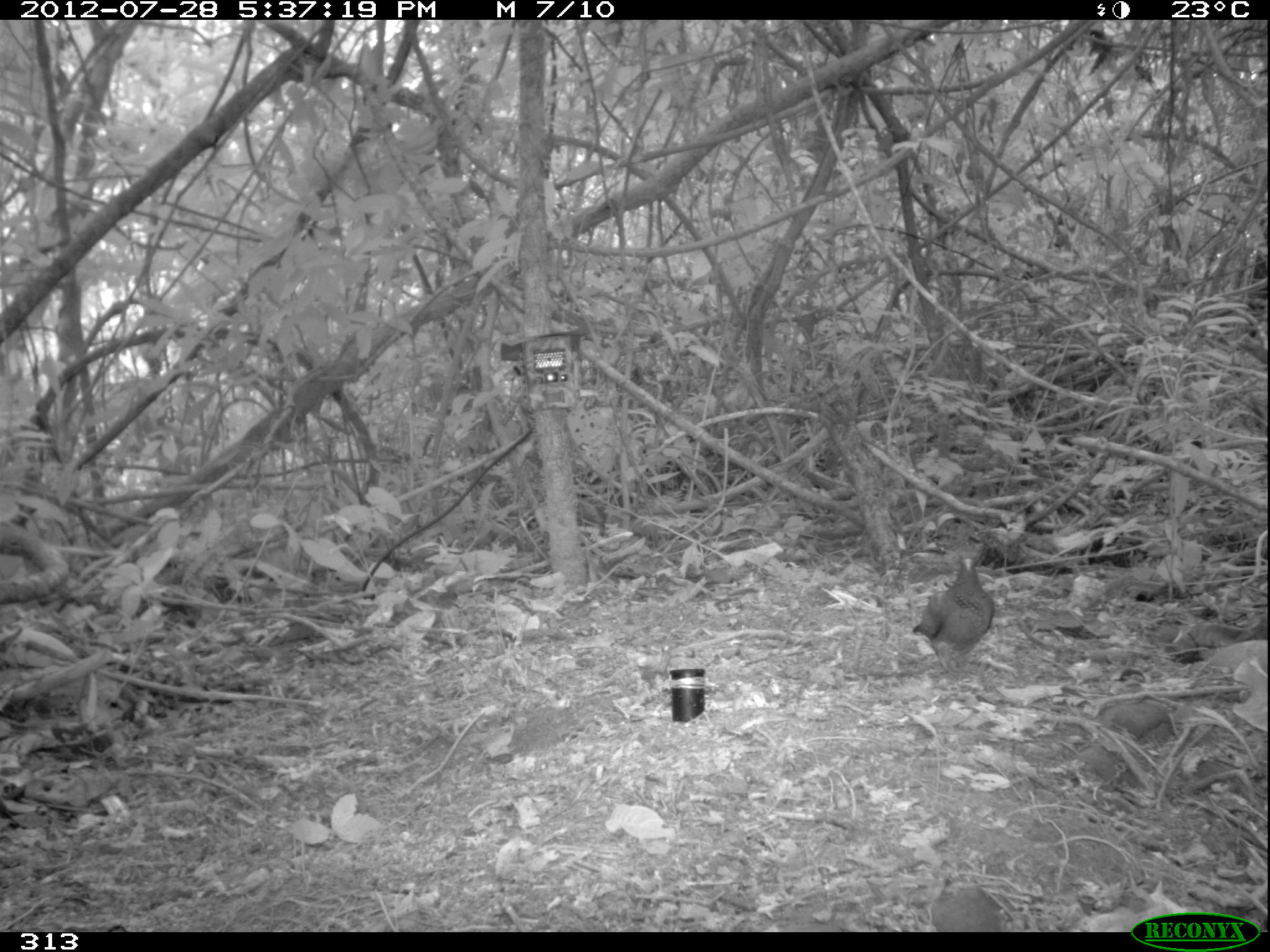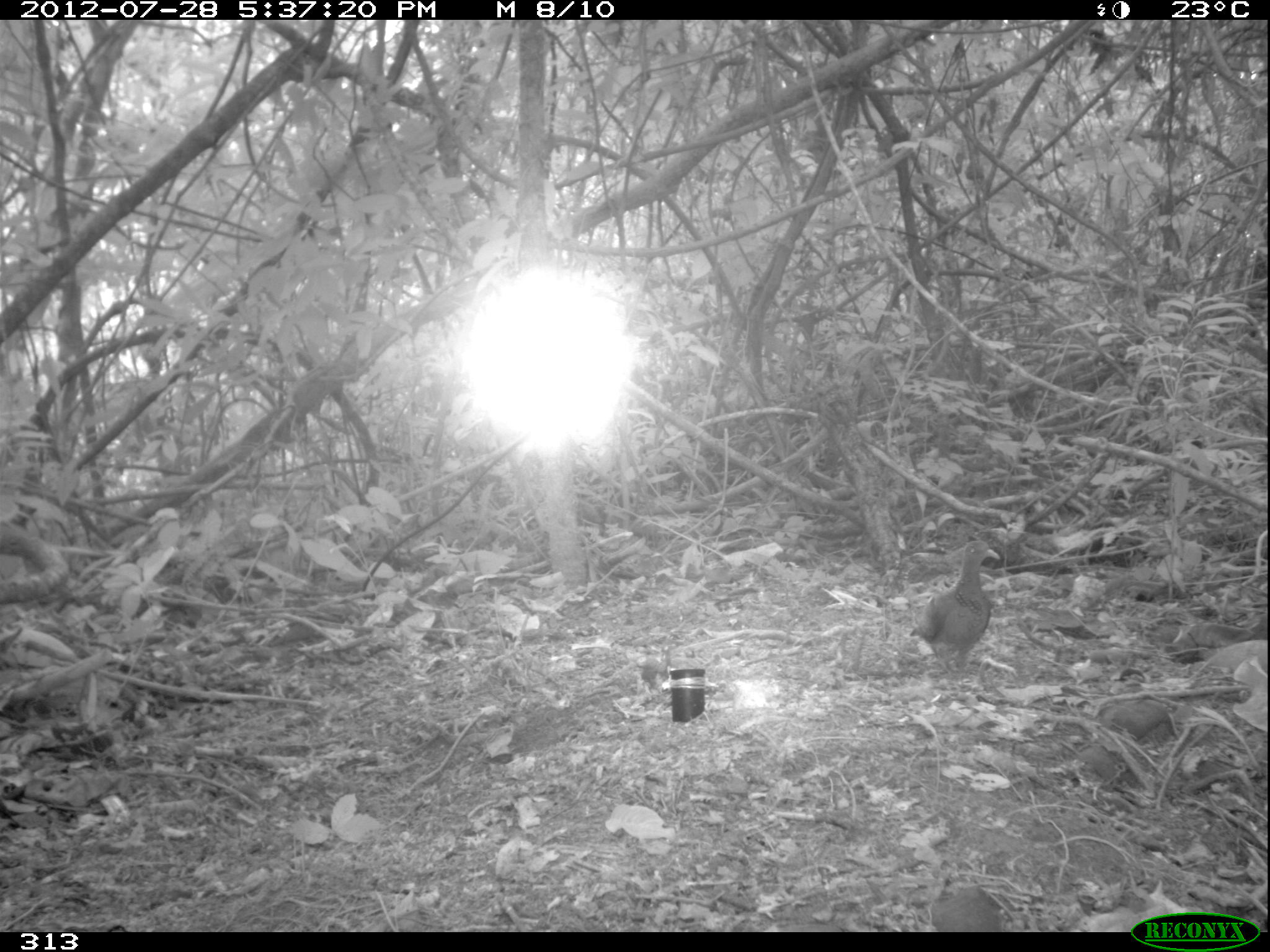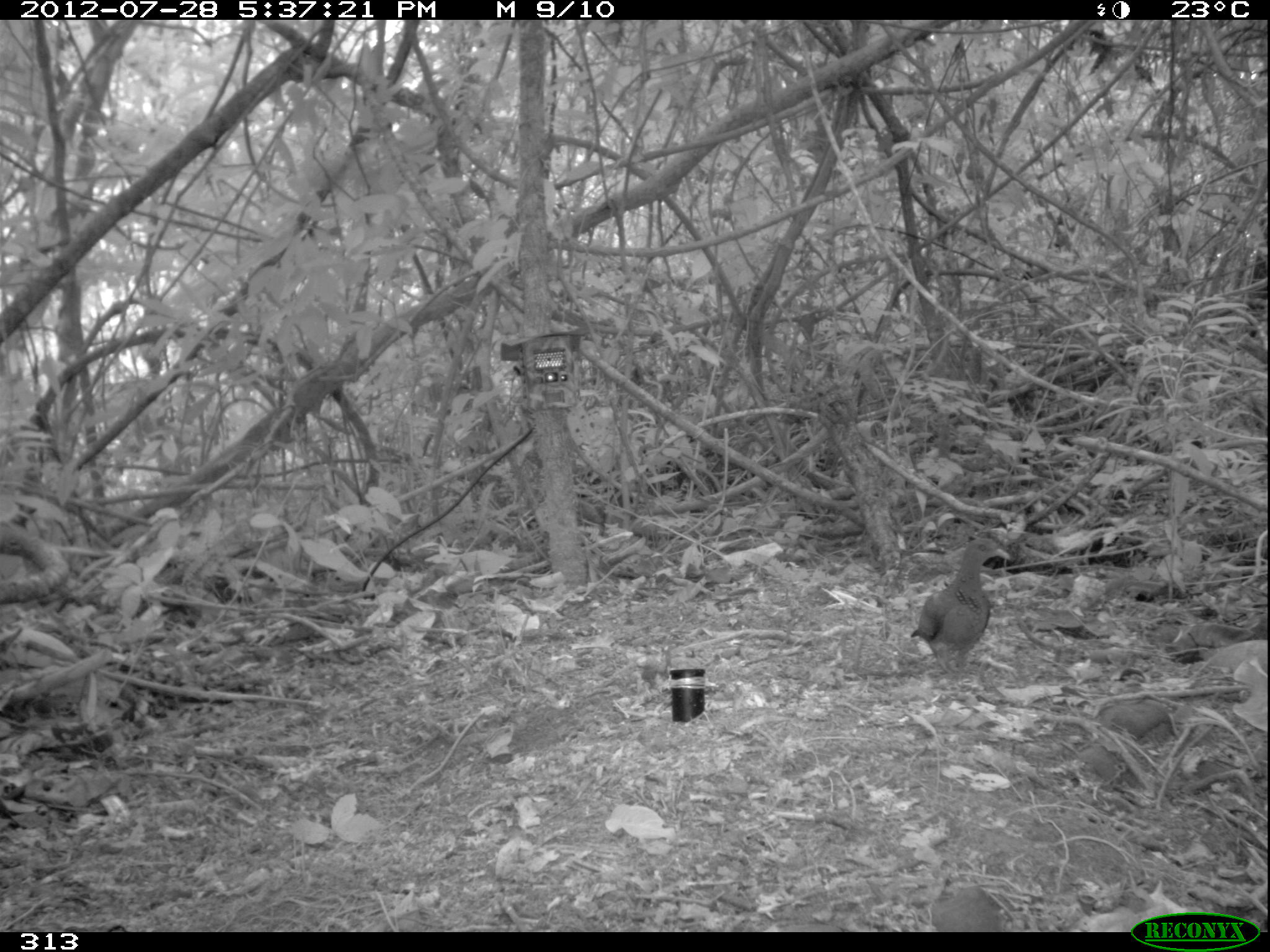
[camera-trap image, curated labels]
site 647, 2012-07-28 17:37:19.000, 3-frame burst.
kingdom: Animalia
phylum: Chordata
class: Aves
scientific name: Aves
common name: bird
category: unknown bird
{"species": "unknown bird (bird) (Aves)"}